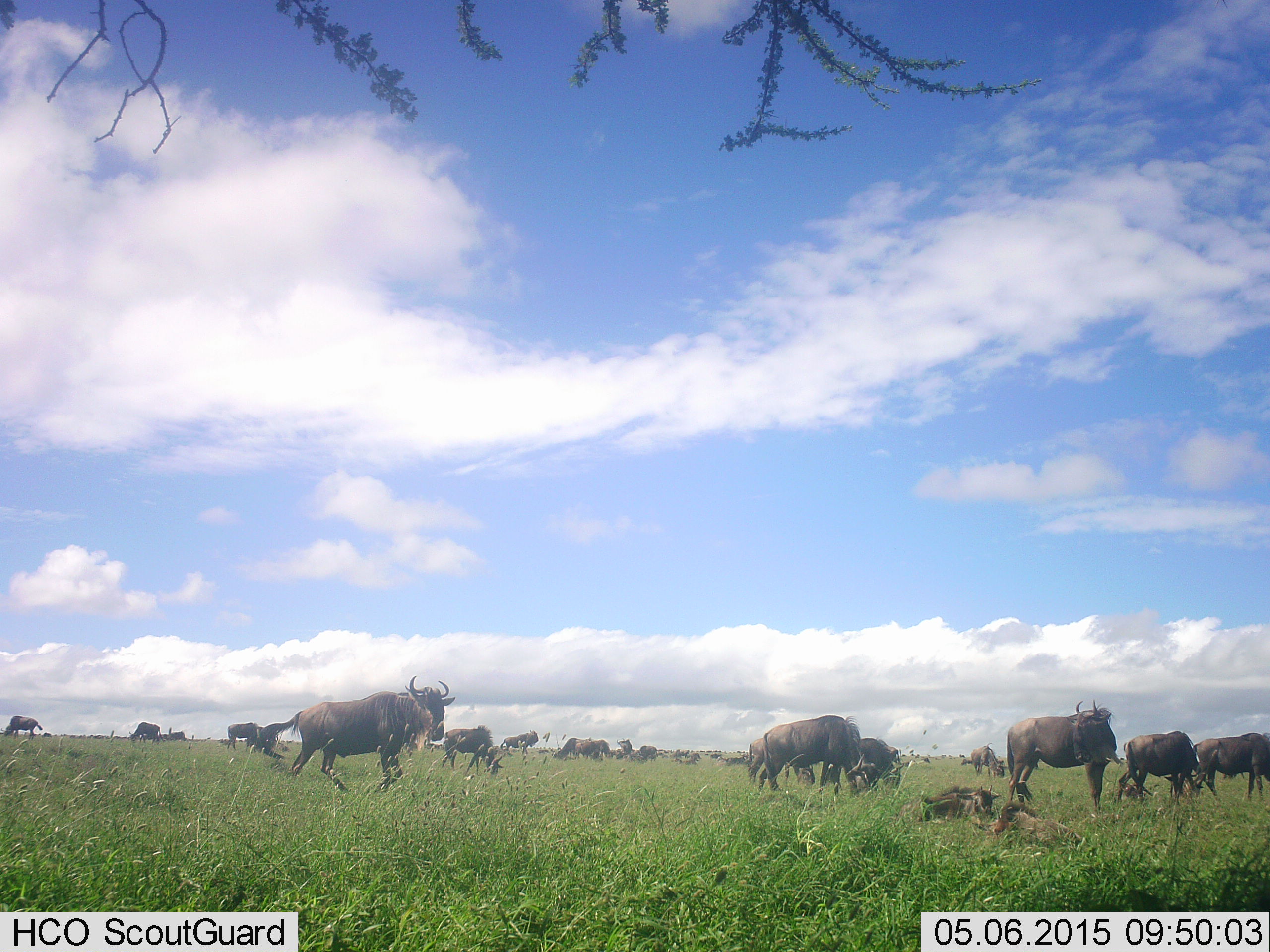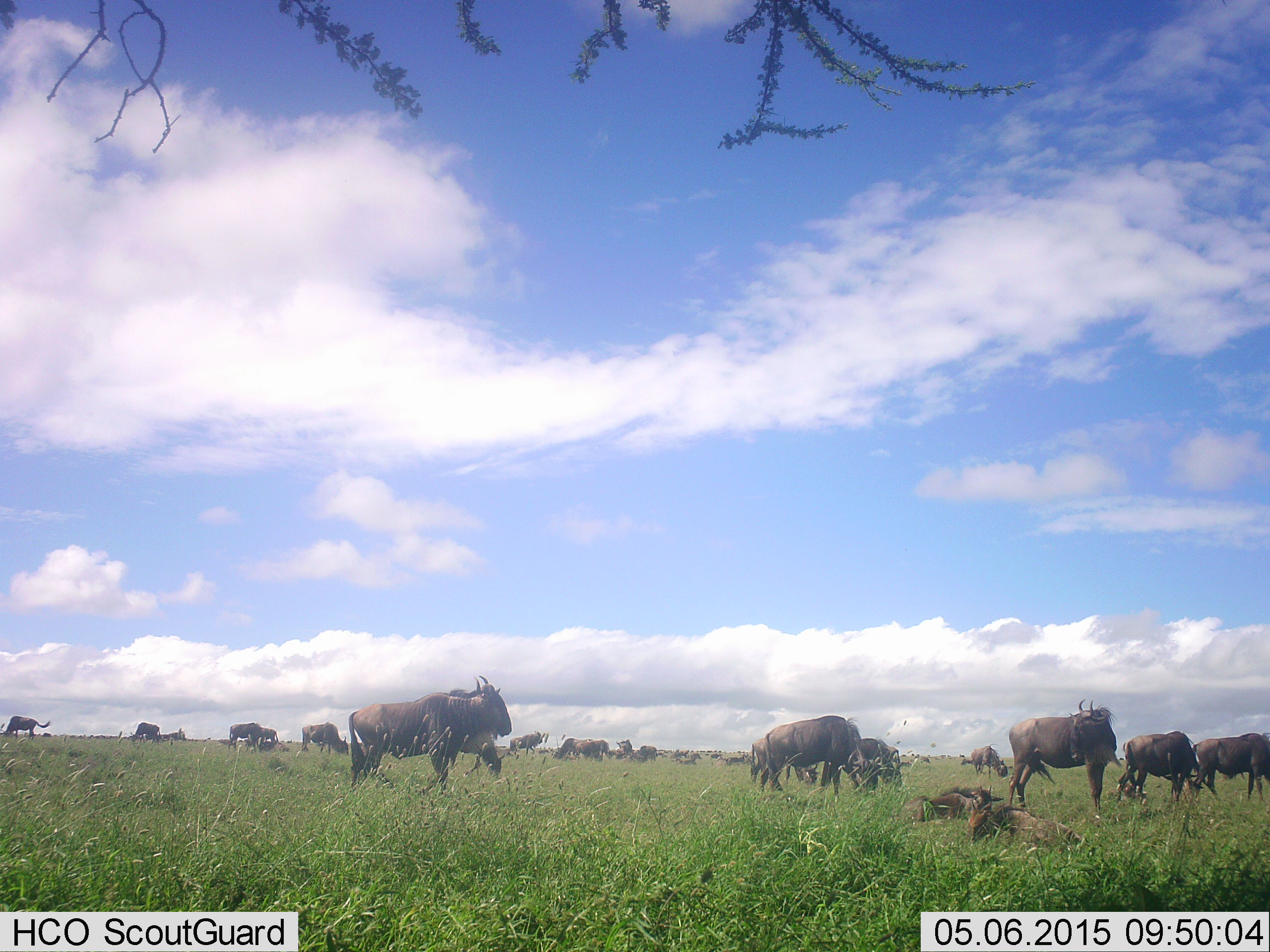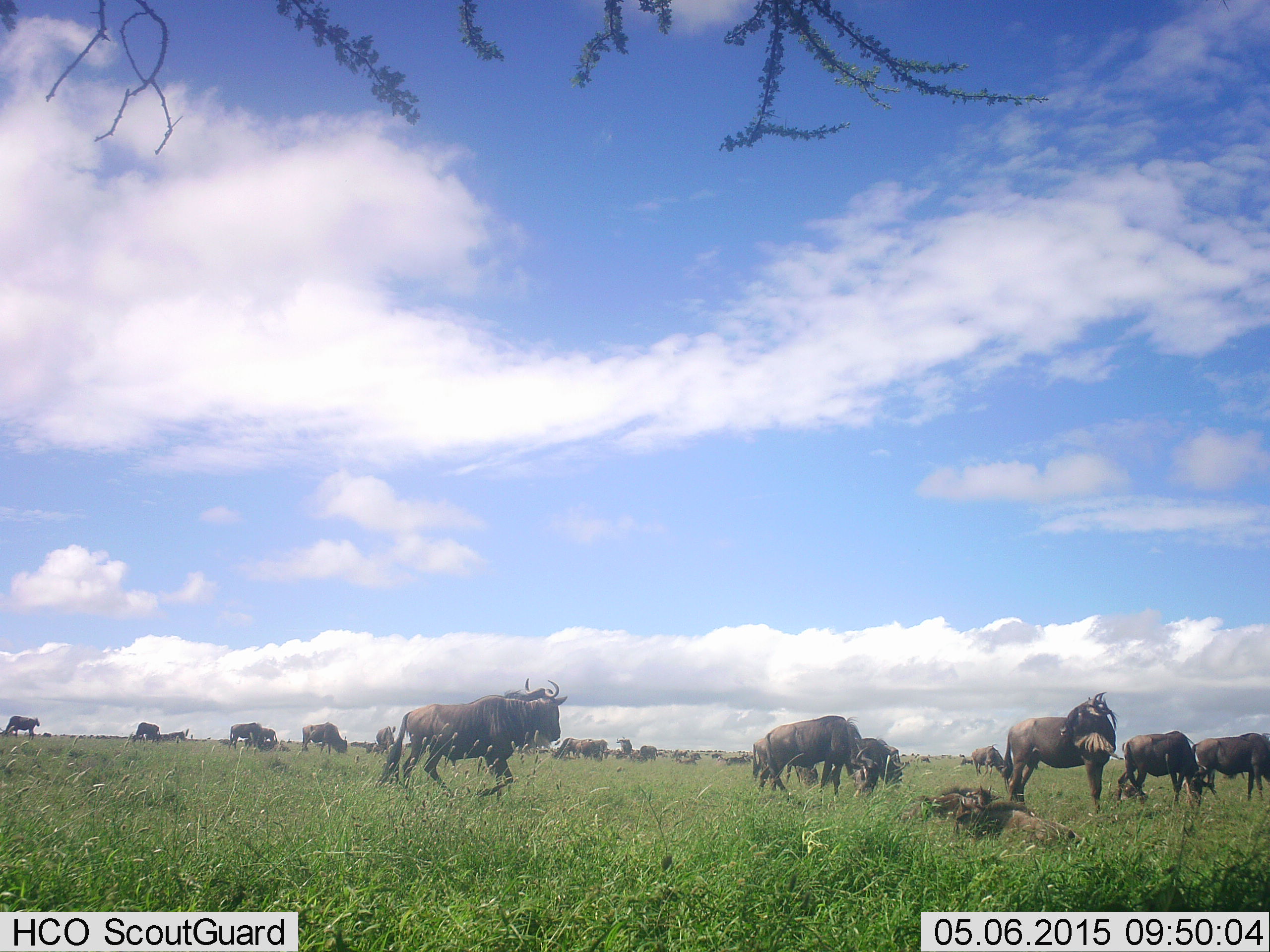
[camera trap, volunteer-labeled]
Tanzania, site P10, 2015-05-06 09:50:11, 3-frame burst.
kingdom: Animalia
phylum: Chordata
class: Mammalia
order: Artiodactyla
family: Bovidae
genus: Connochaetes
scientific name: Connochaetes taurinus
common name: blue wildebeest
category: wildebeest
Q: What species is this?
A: Wildebeest (blue wildebeest) (Connochaetes taurinus).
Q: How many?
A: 11-50.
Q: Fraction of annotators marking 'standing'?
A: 90%.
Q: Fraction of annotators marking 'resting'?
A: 90%.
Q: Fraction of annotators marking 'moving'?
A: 60%.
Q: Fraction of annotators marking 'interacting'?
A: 10%.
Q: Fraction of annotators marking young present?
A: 60%.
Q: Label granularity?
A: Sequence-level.